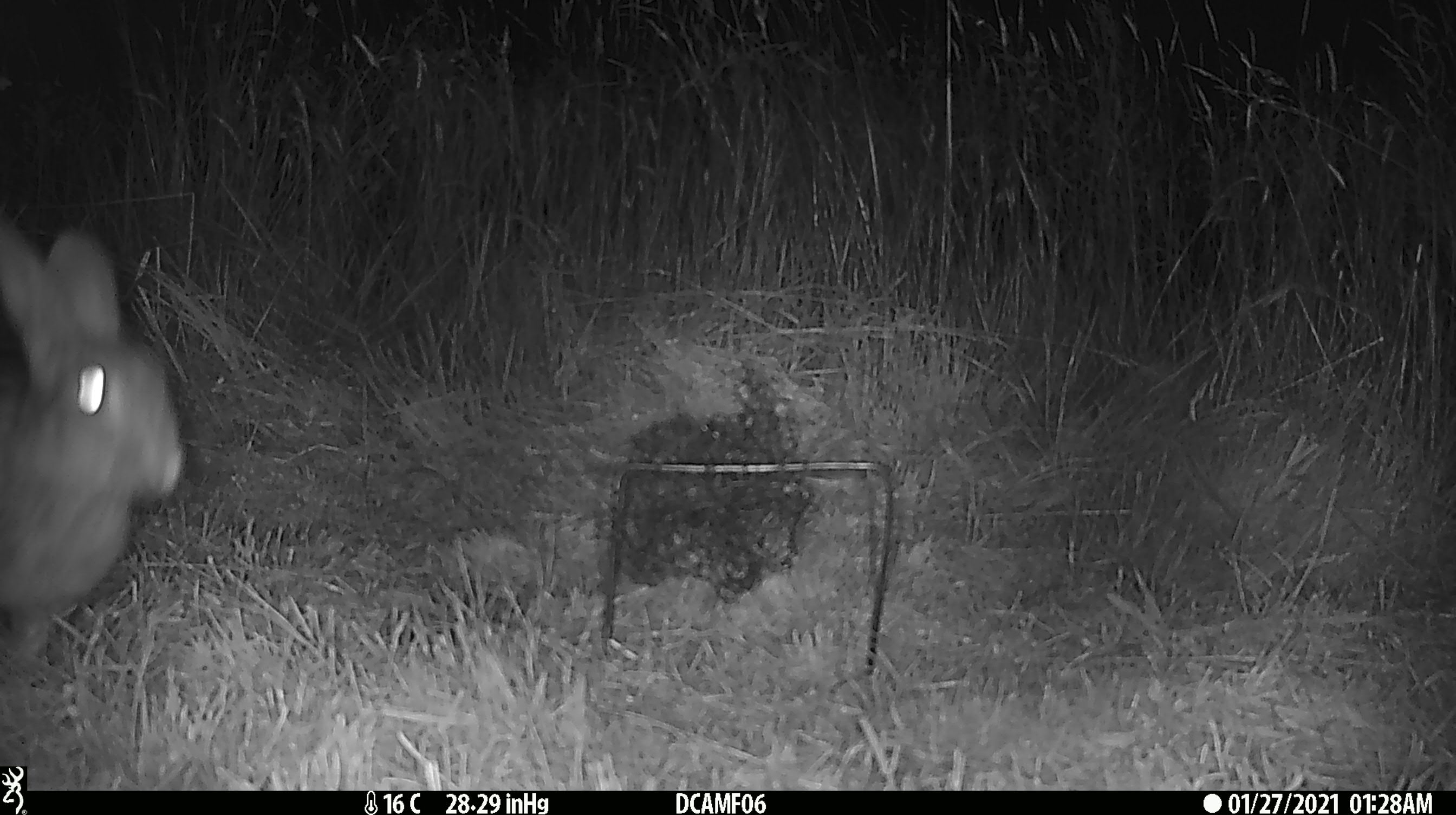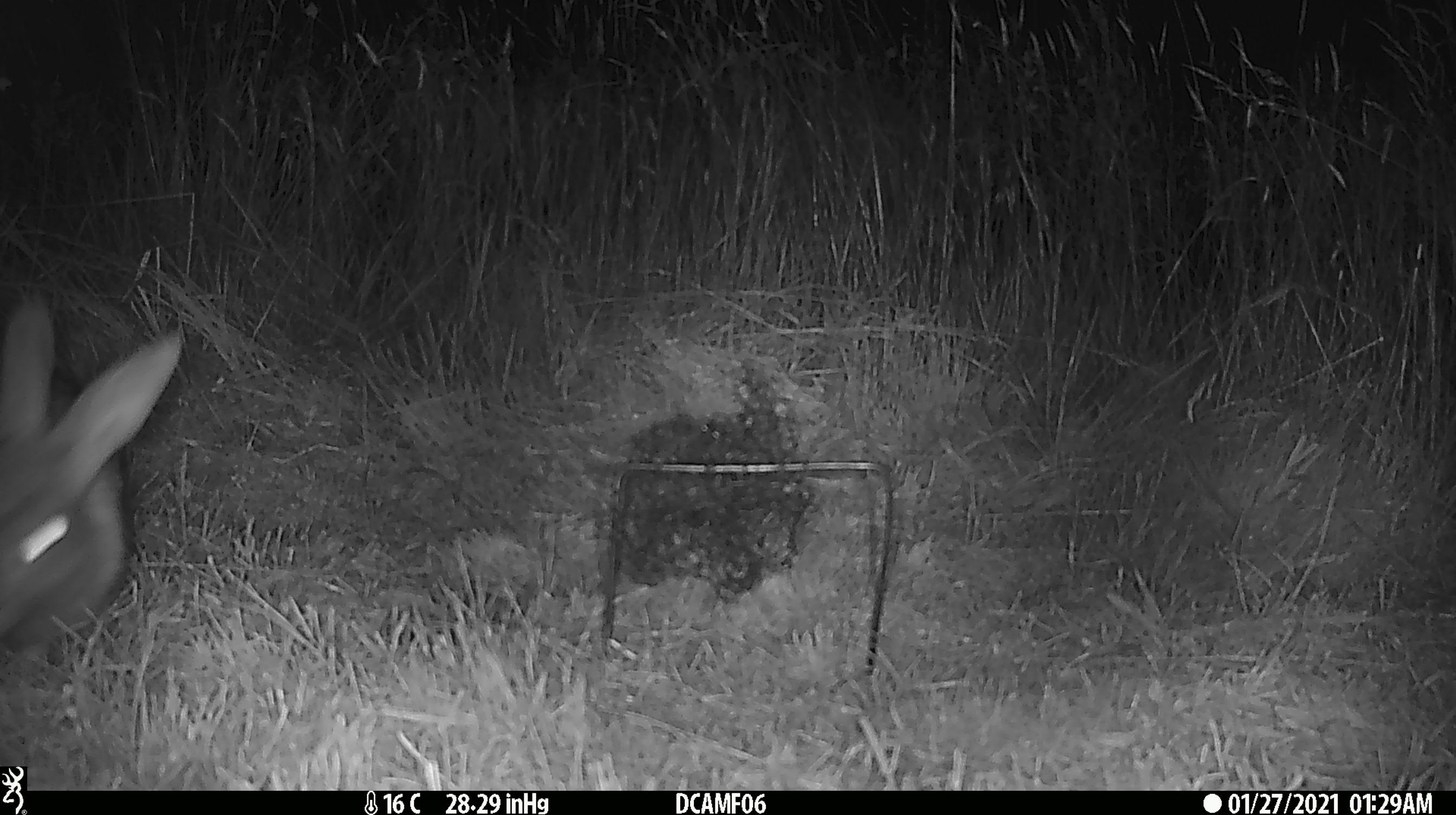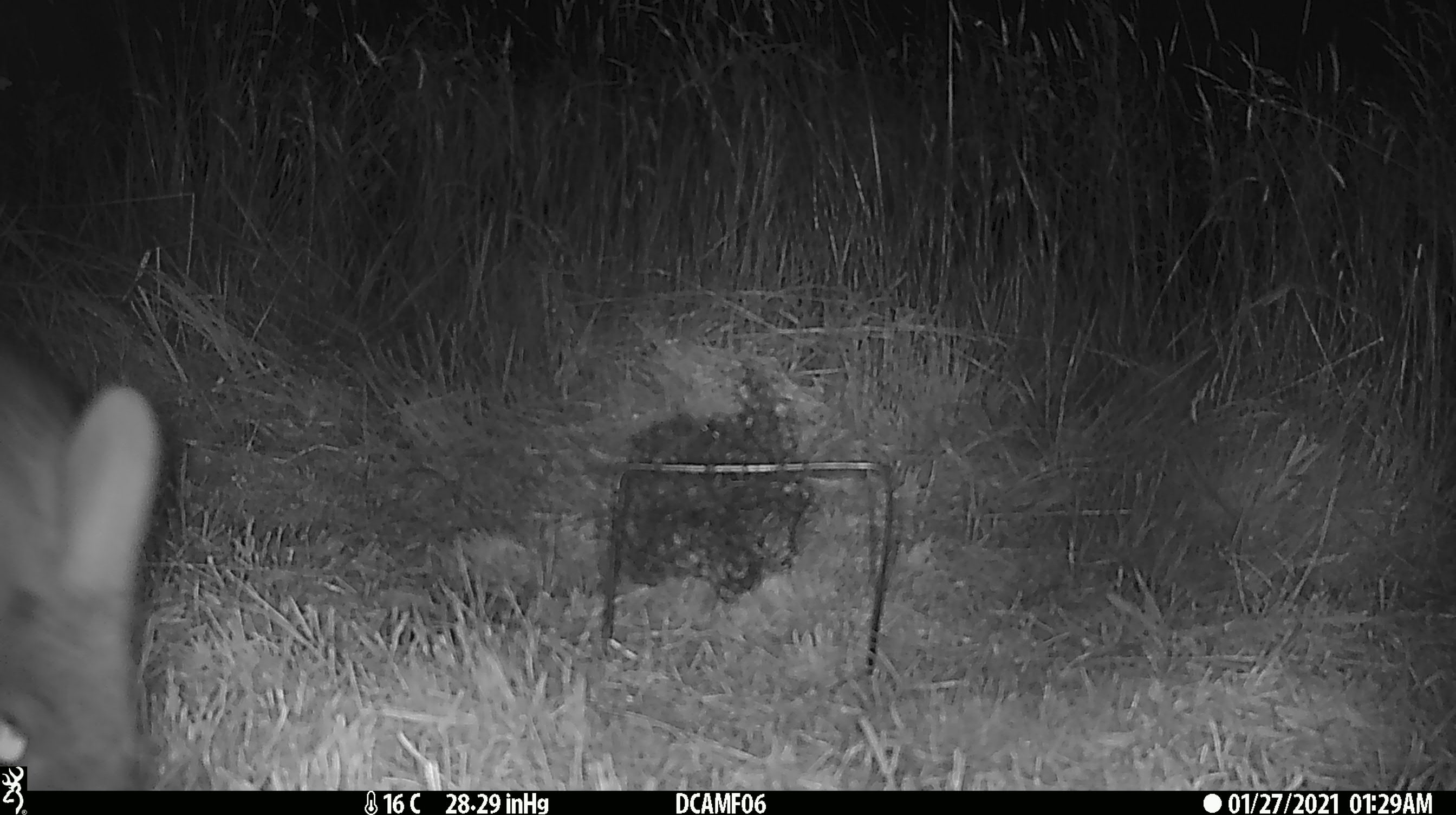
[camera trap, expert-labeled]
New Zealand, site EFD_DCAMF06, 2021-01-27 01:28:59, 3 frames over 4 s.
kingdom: Animalia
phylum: Chordata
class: Mammalia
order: Lagomorpha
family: Leporidae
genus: Oryctolagus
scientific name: Oryctolagus cuniculus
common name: european rabbit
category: rabbit